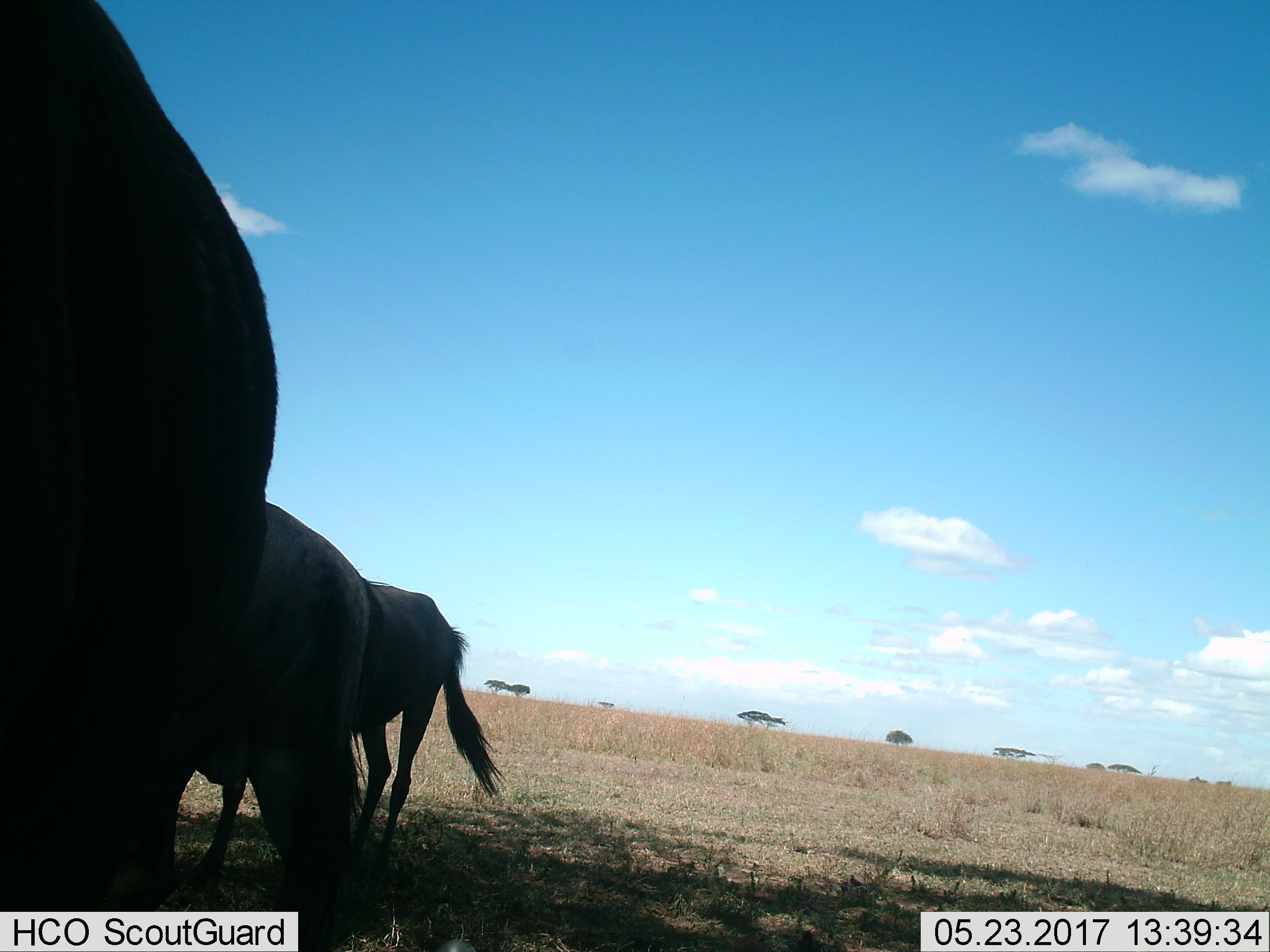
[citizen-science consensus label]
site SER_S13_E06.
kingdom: Animalia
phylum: Chordata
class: Mammalia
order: Artiodactyla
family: Bovidae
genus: Connochaetes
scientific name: Connochaetes taurinus taurinus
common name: blue wildebeest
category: wildebeestblue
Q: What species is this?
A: Wildebeestblue (blue wildebeest) (Connochaetes taurinus taurinus).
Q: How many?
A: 3.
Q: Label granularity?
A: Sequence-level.